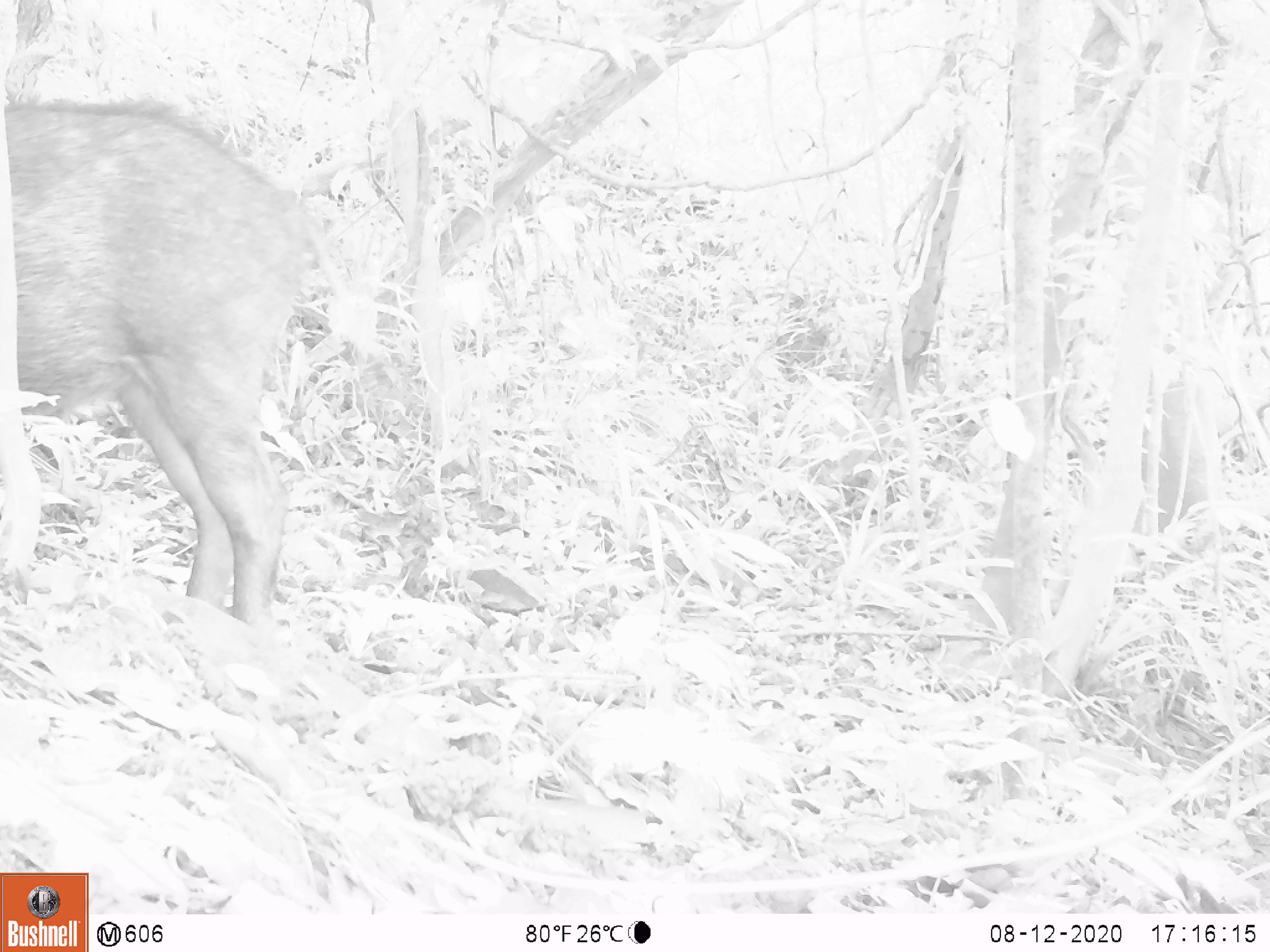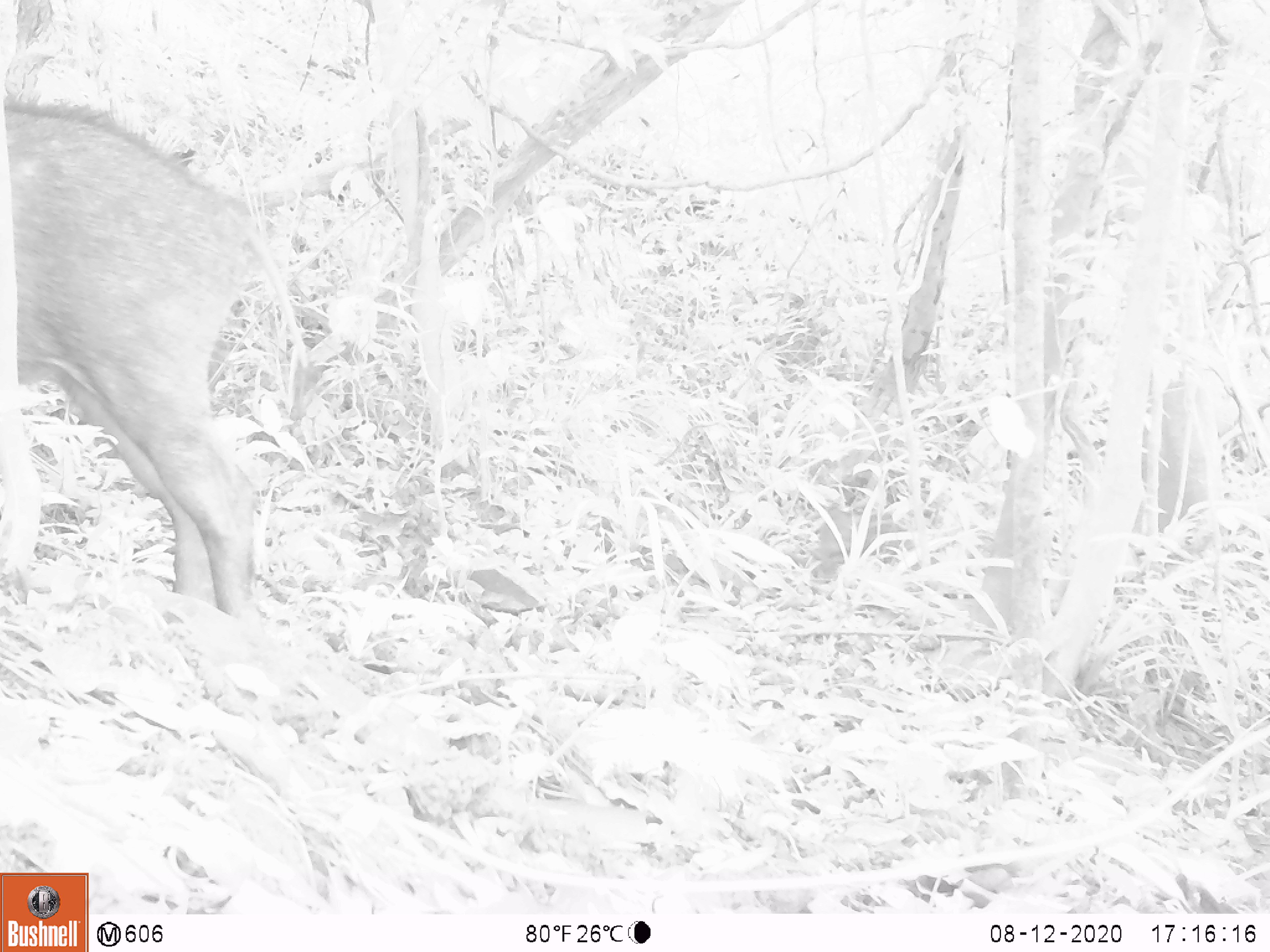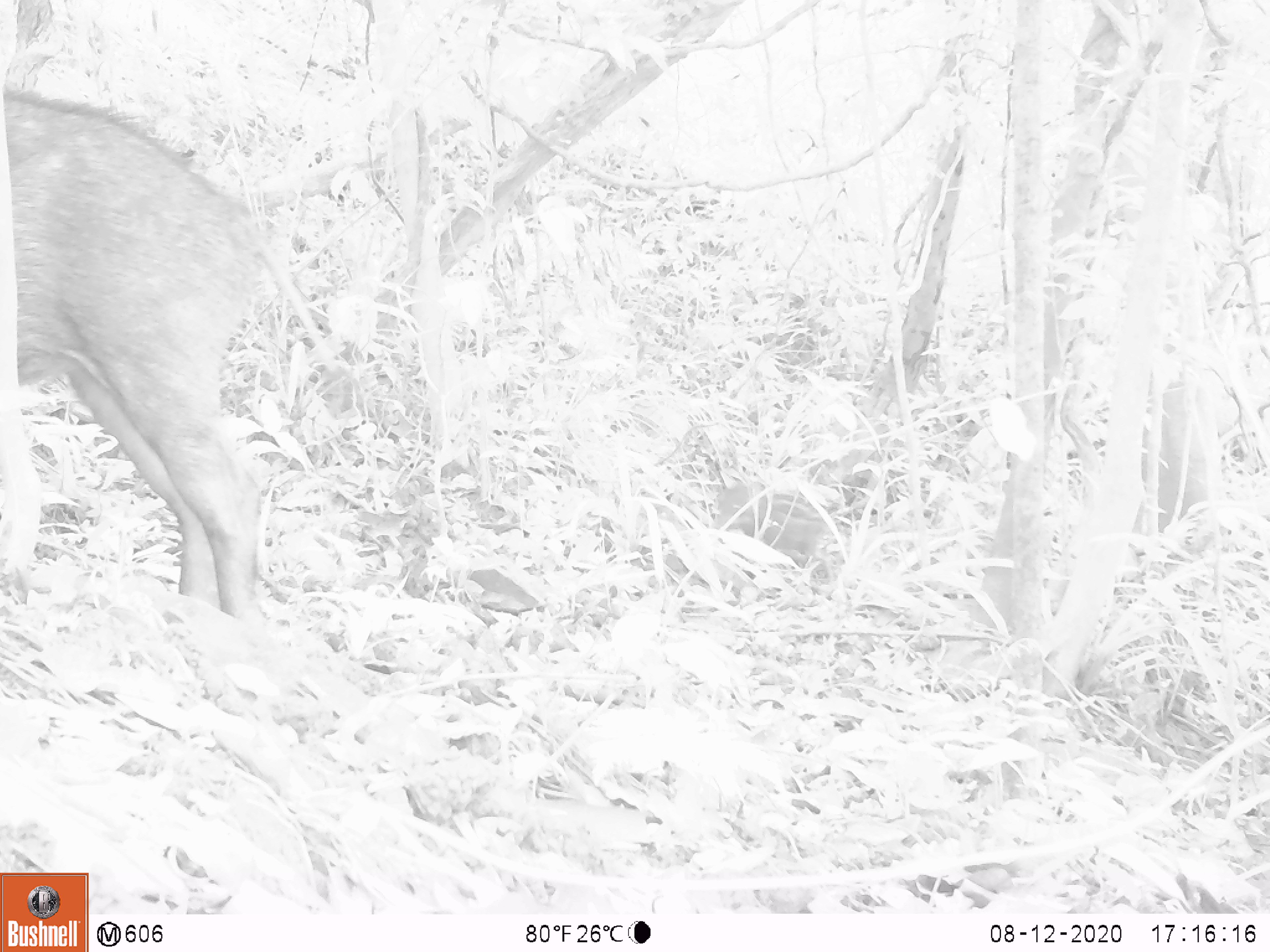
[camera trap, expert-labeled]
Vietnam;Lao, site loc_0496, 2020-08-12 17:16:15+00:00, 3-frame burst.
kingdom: Animalia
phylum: Chordata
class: Mammalia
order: Artiodactyla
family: Suidae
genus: Sus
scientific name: Sus scrofa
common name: eurasian wild pig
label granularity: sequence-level